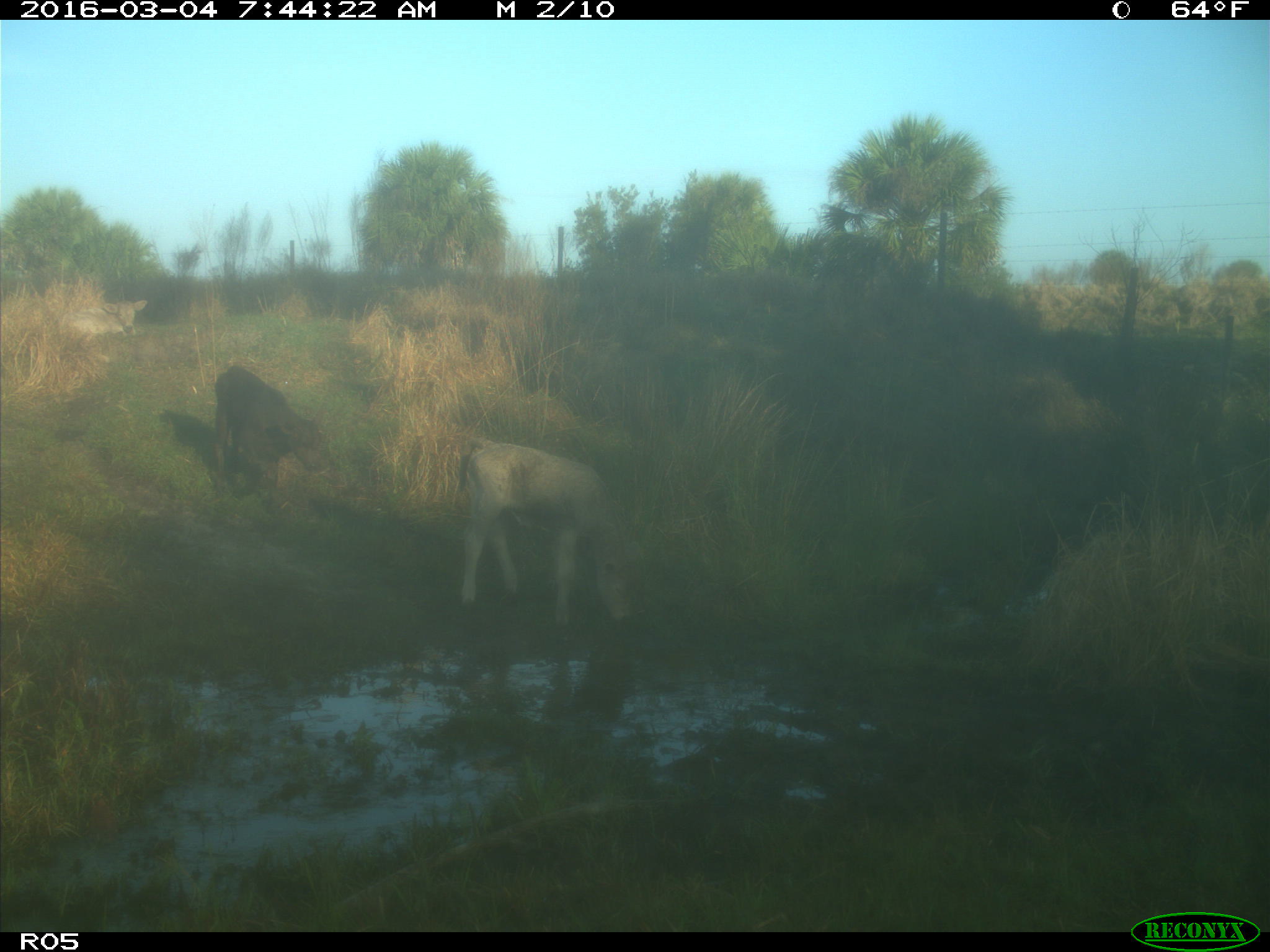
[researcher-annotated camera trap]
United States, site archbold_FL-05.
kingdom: Animalia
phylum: Chordata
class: Mammalia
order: Artiodactyla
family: Bovidae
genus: Bos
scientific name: Bos taurus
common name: domestic cow